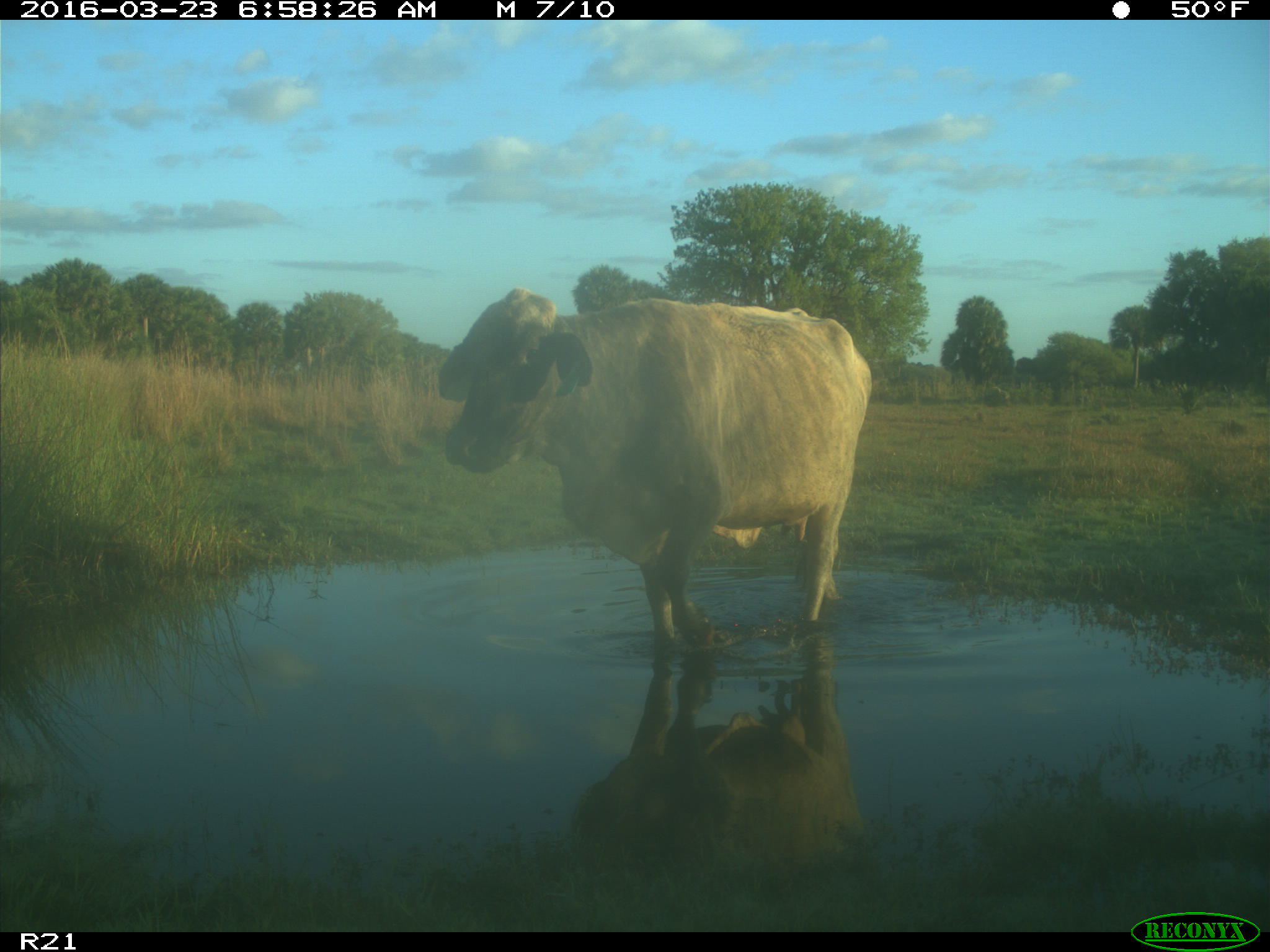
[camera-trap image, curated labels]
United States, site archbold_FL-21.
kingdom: Animalia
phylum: Chordata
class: Mammalia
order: Artiodactyla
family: Bovidae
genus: Bos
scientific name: Bos taurus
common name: domestic cow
Bos taurus (domestic cow).